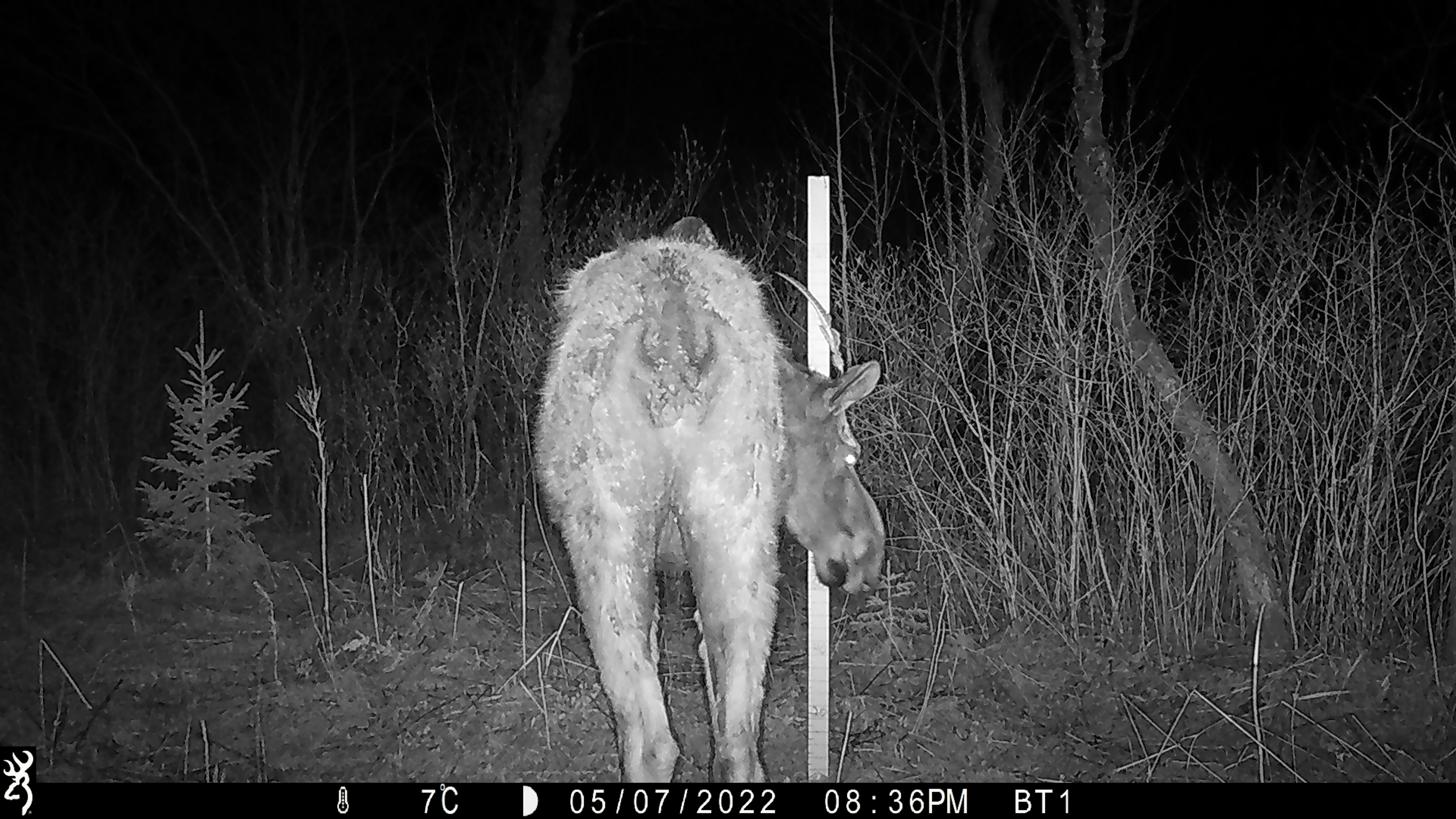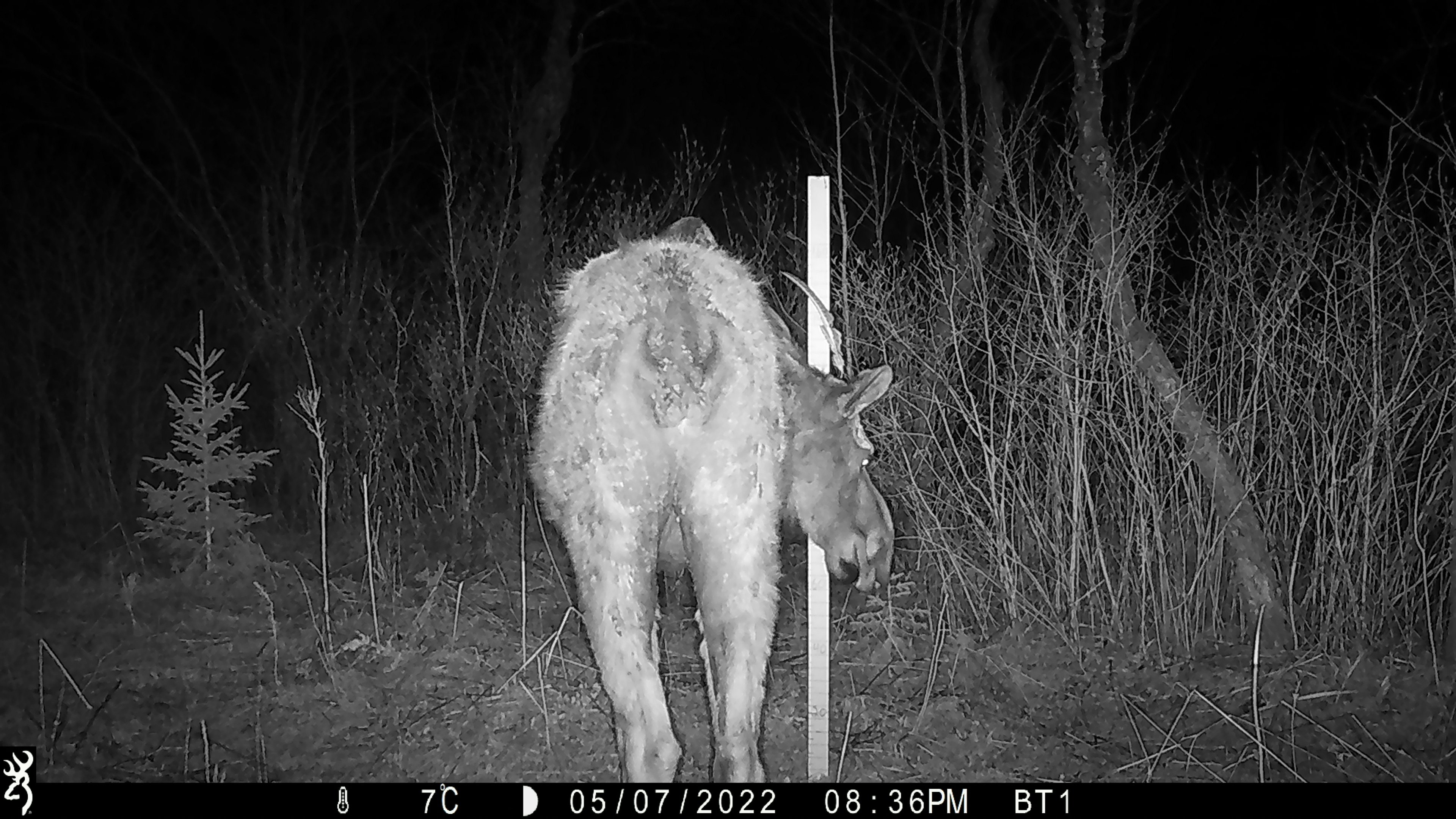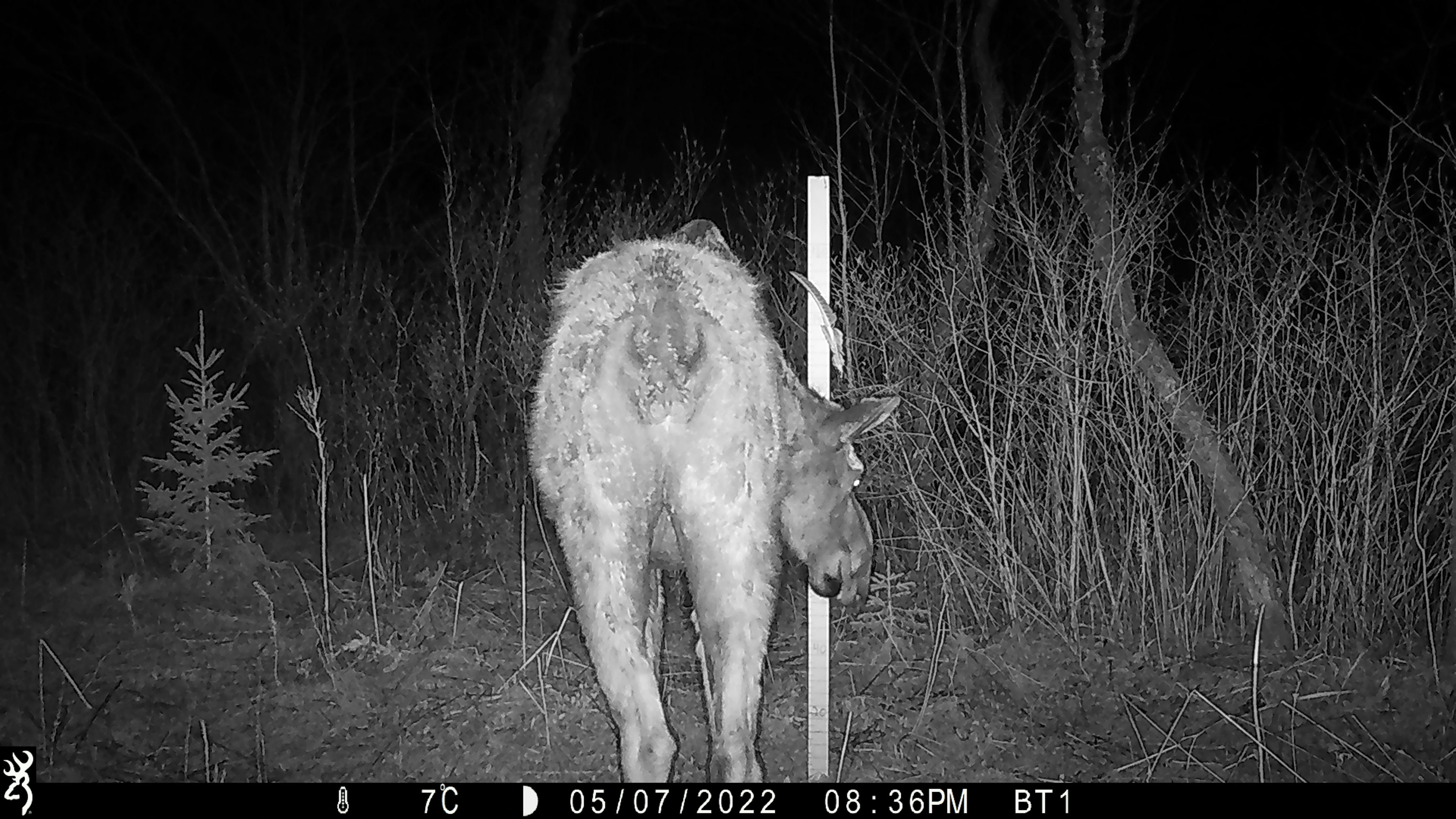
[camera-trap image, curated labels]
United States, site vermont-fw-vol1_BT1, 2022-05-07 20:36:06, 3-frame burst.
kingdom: Animalia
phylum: Chordata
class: Mammalia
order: Artiodactyla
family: Cervidae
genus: Alces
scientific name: Alces alces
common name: moose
Moose (Alces alces).